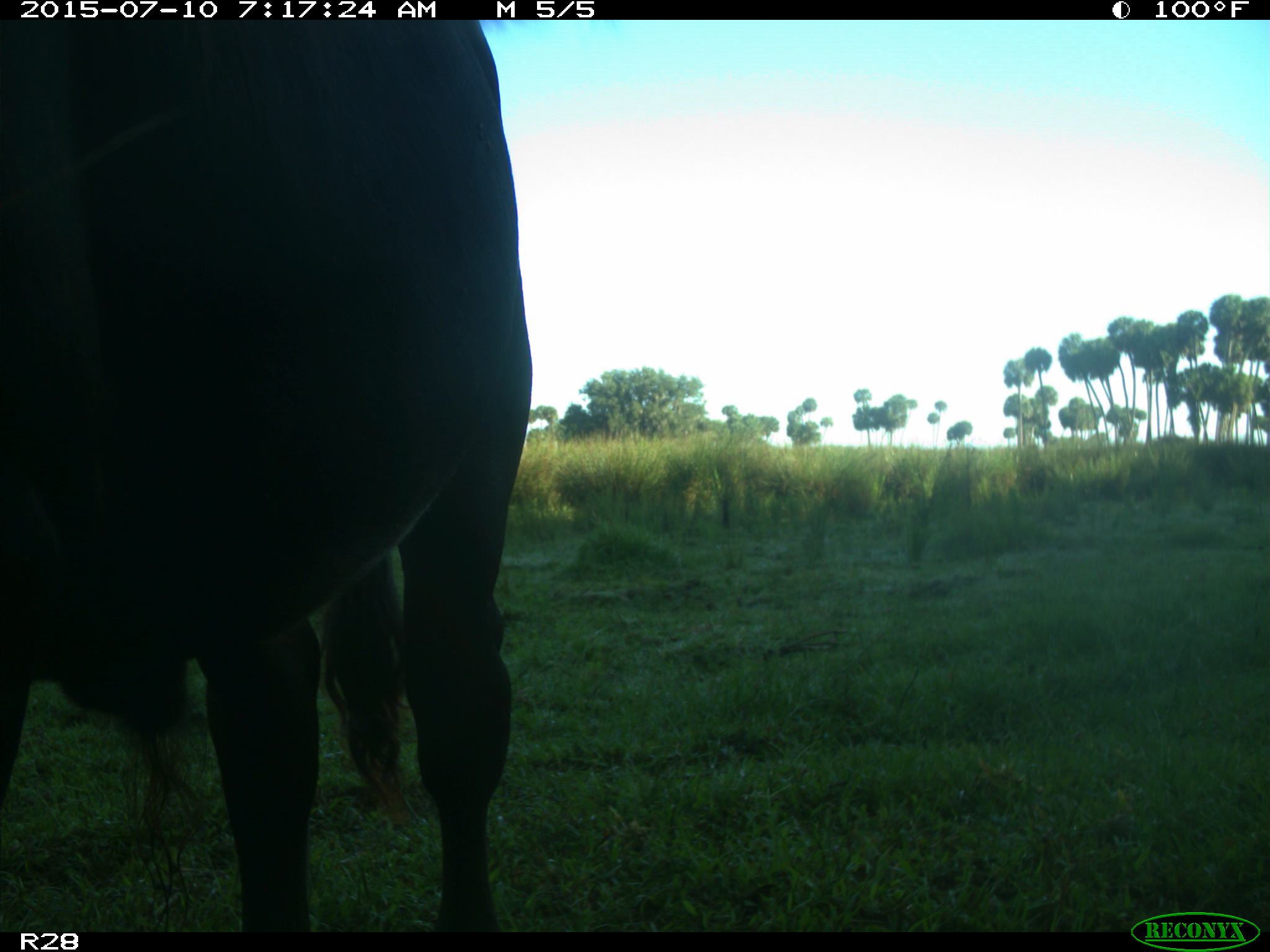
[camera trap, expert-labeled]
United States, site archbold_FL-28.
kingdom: Animalia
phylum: Chordata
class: Mammalia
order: Artiodactyla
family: Bovidae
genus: Bos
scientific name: Bos taurus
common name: domestic cow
Bos taurus (domestic cow).